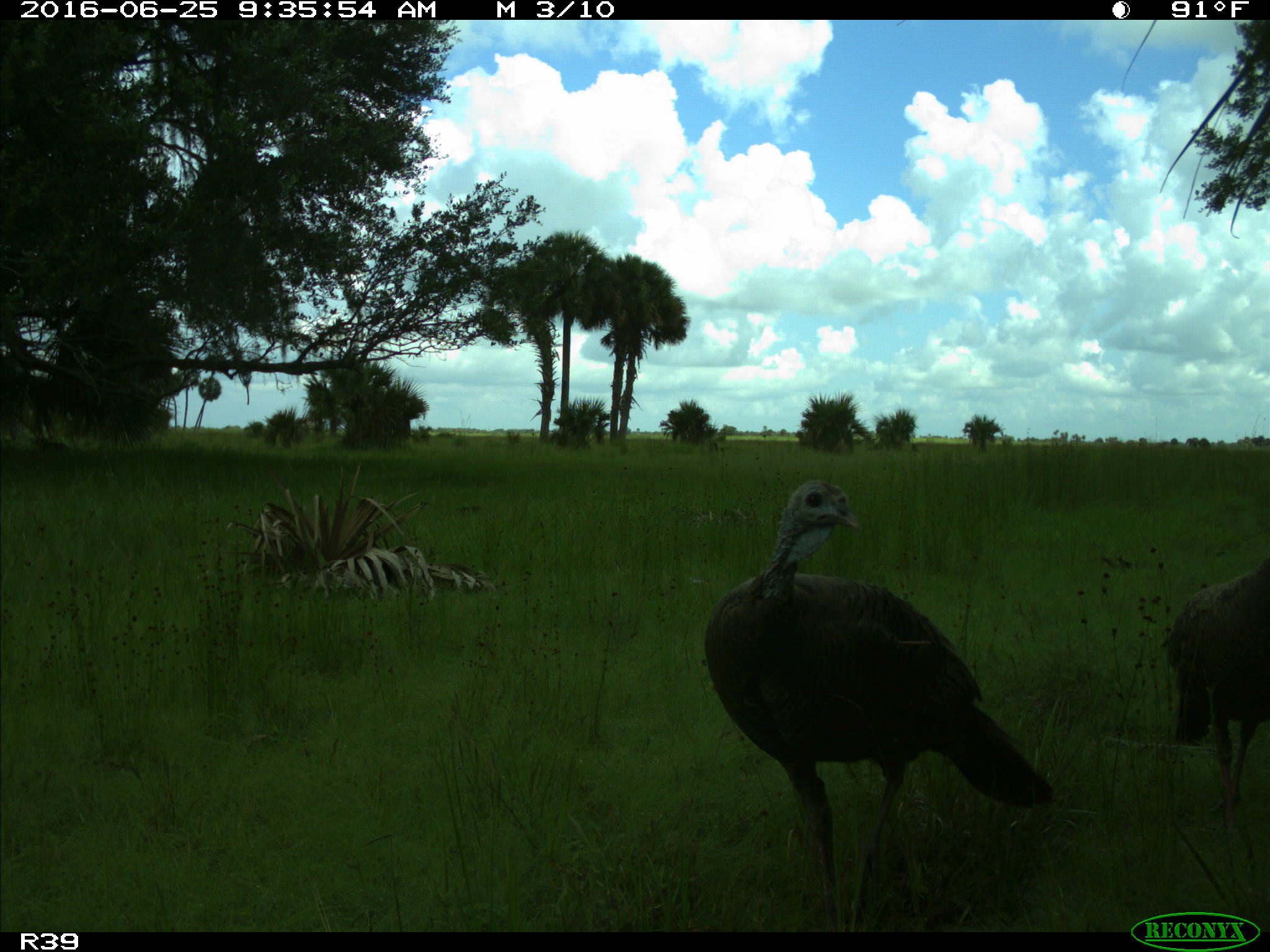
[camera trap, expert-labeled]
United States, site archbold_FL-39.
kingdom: Animalia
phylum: Chordata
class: Aves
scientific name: Aves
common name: birds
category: unidentified bird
Unidentified bird (birds) (Aves).